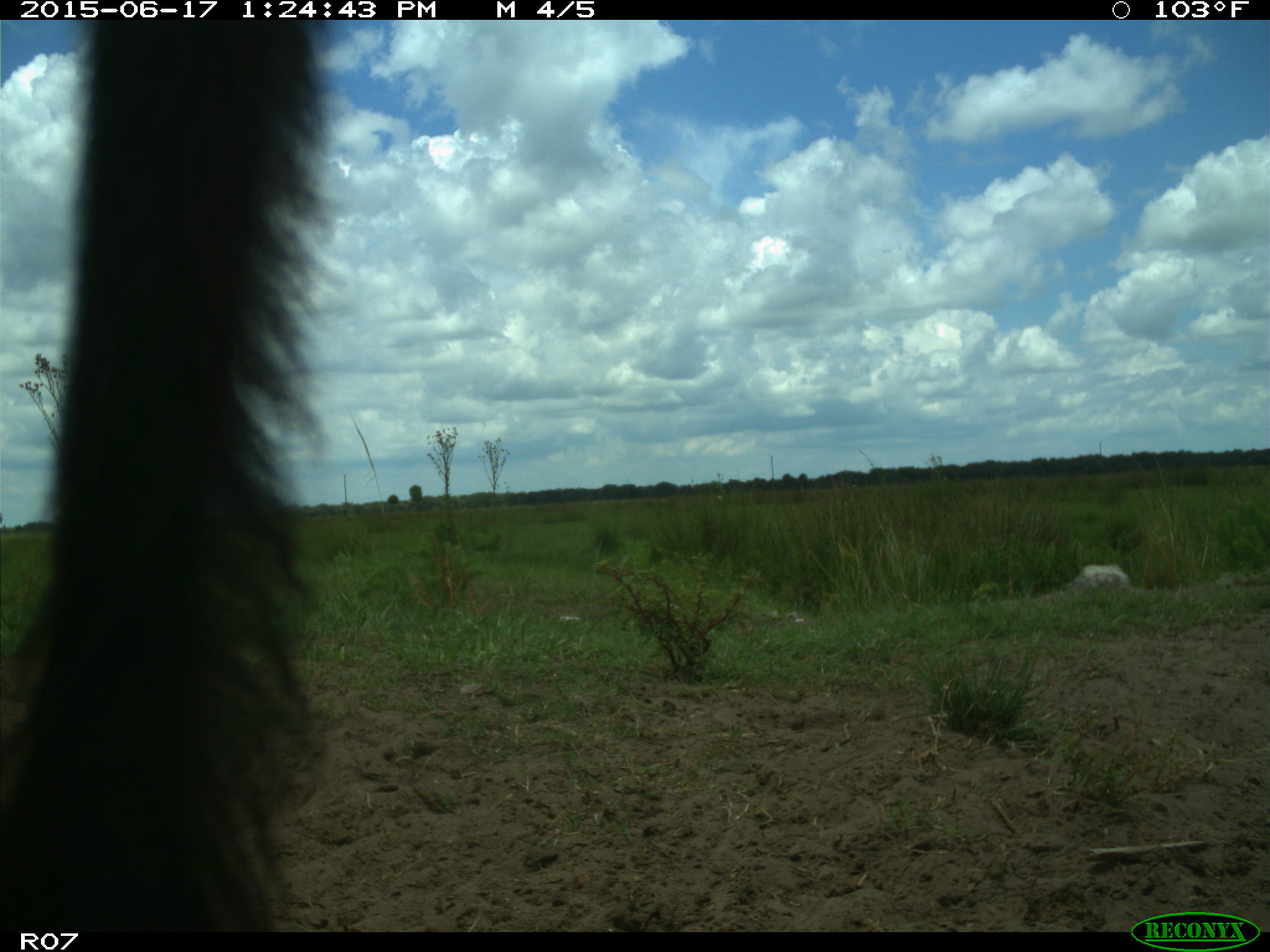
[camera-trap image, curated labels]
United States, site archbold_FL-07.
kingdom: Animalia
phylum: Chordata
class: Mammalia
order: Artiodactyla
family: Bovidae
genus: Bos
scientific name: Bos taurus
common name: domestic cow